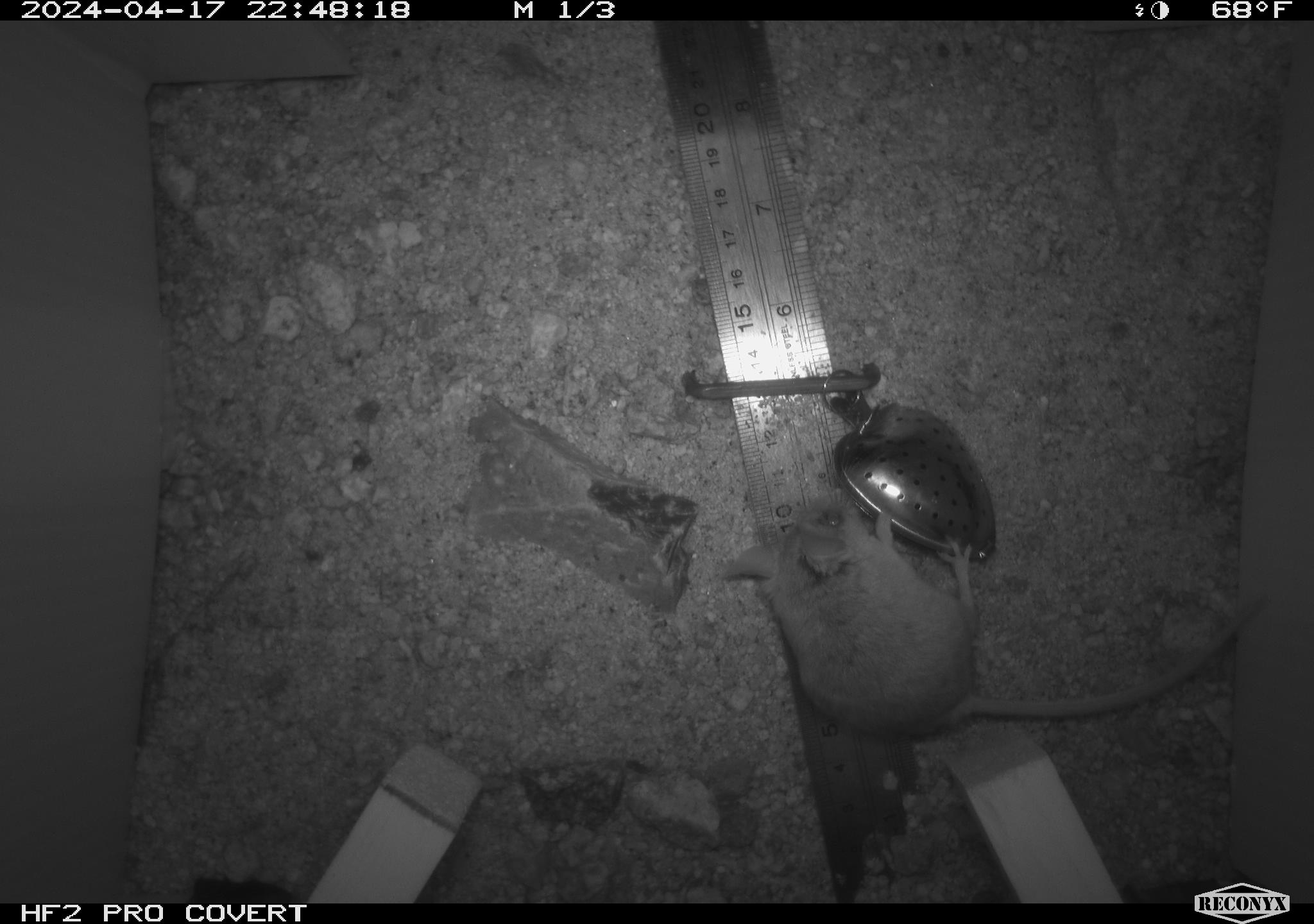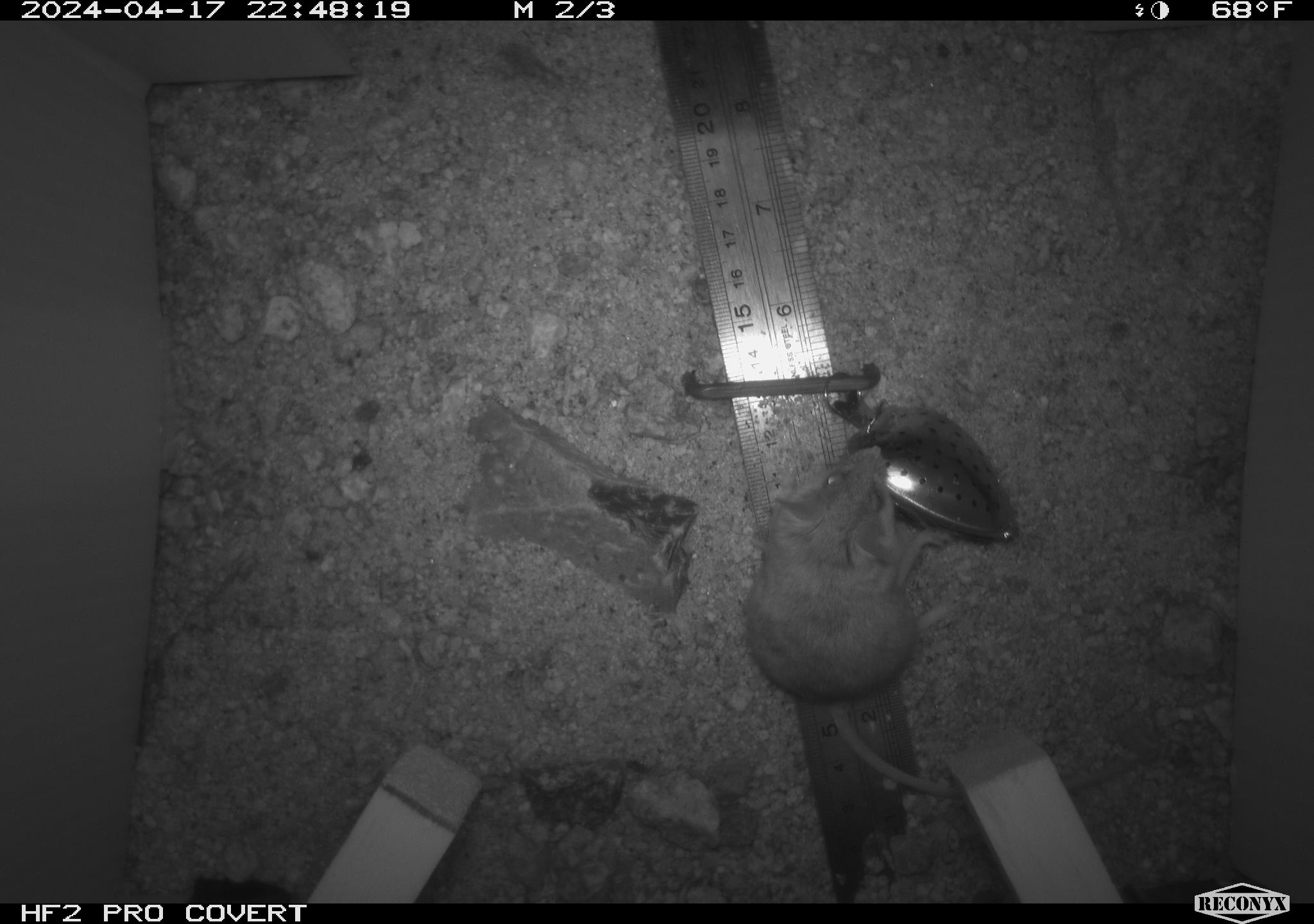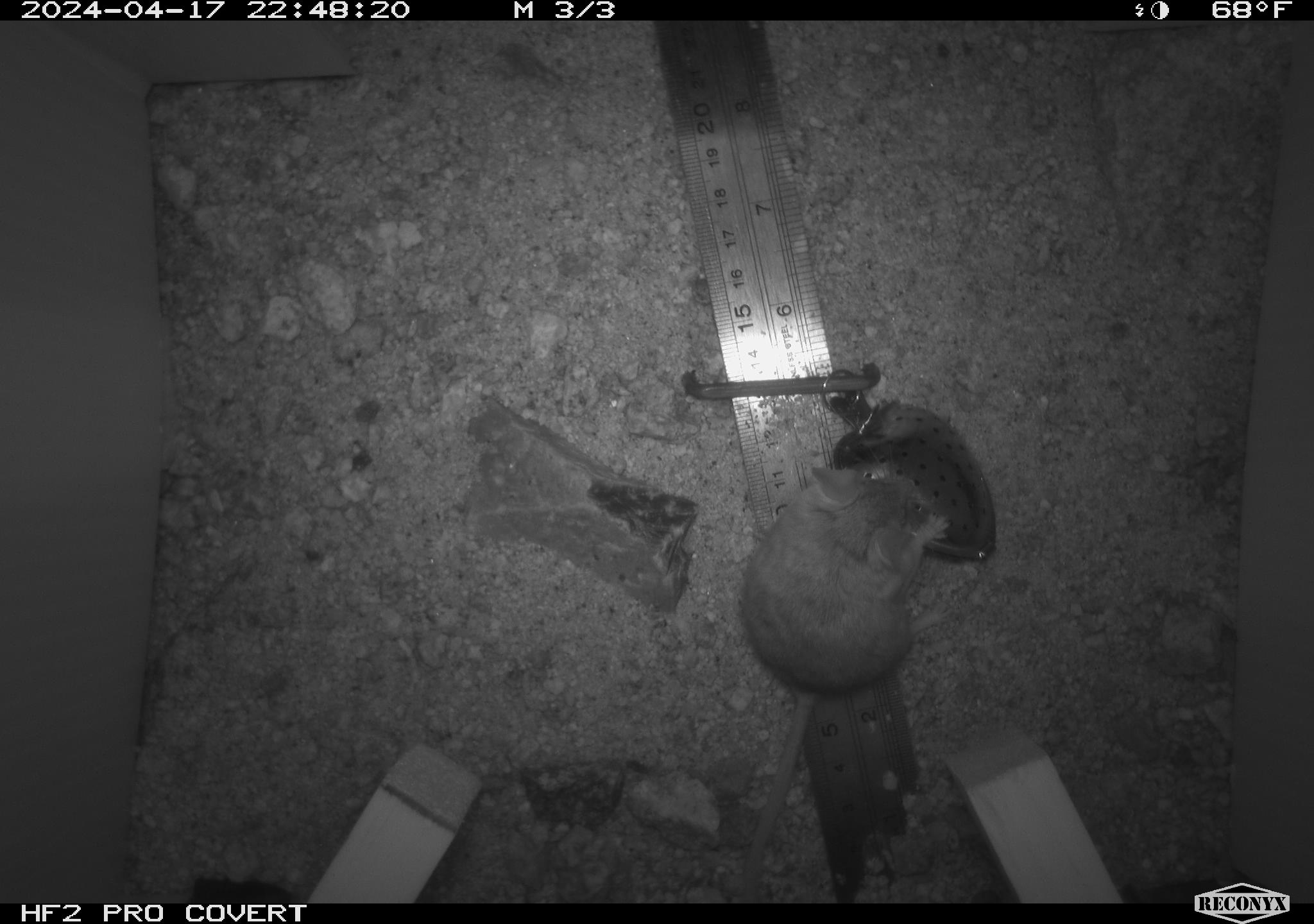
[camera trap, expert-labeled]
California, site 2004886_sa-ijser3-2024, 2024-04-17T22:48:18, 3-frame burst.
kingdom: Animalia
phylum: Chordata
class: Mammalia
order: Rodentia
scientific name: Rodentia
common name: mouse species